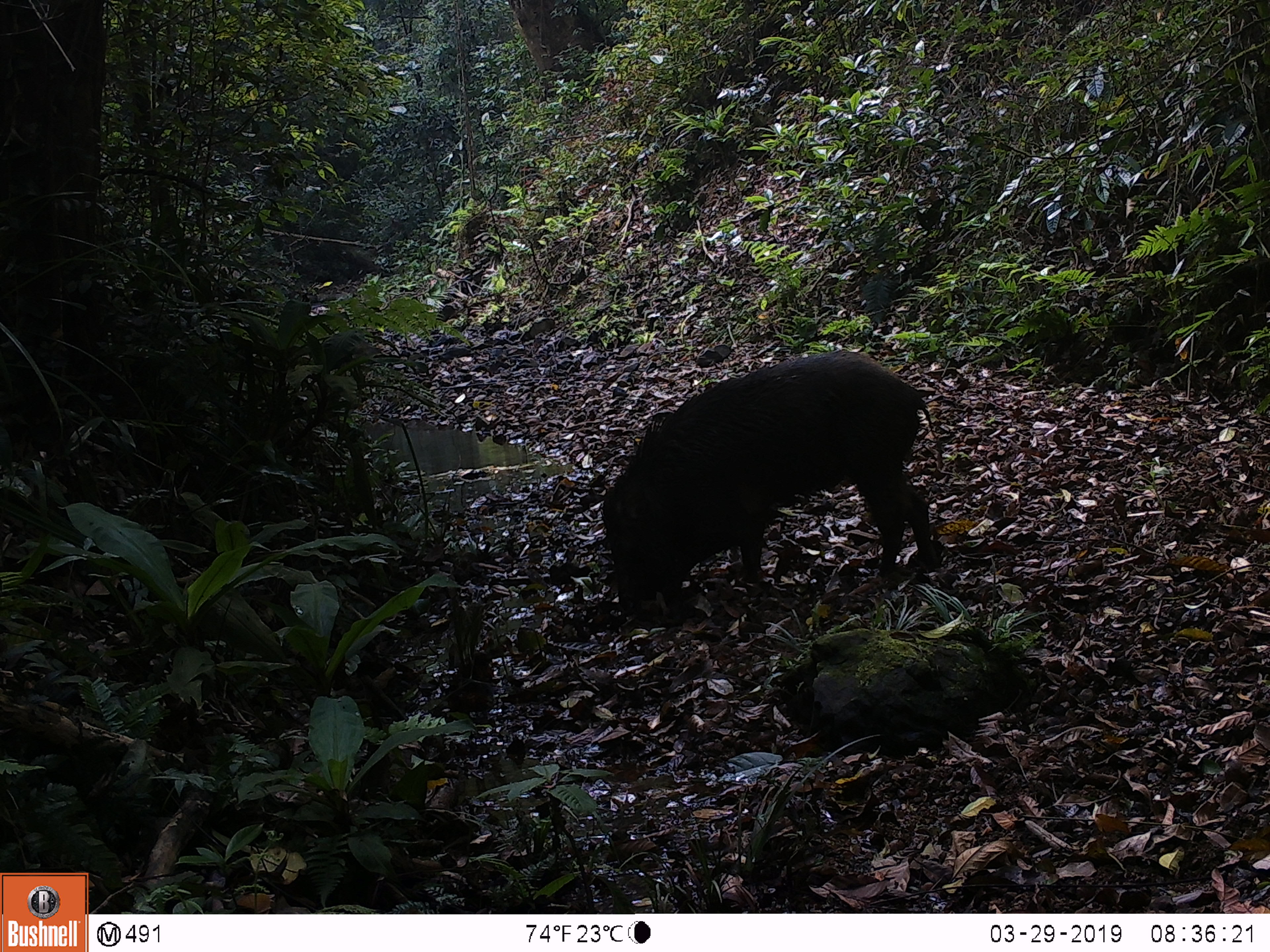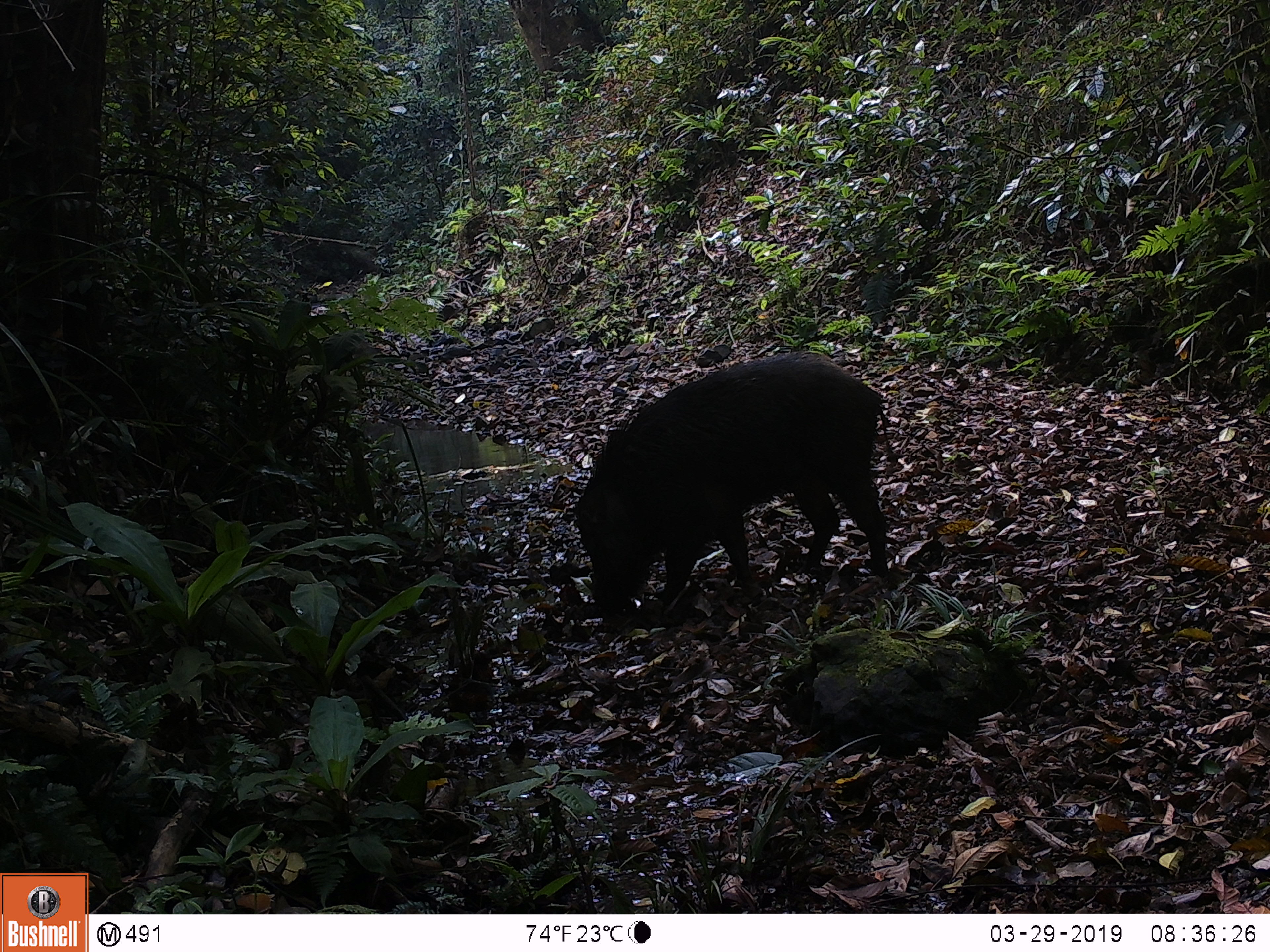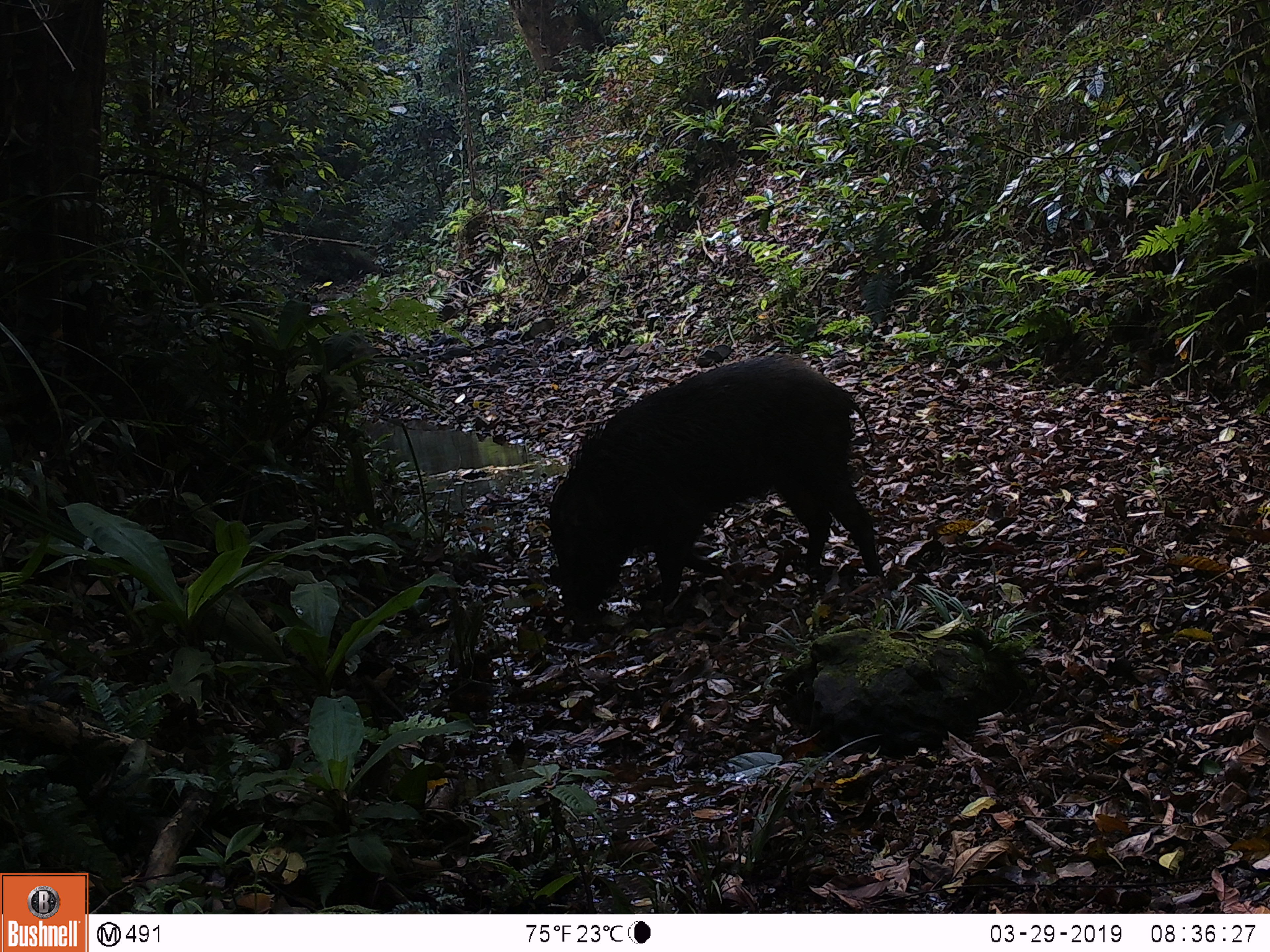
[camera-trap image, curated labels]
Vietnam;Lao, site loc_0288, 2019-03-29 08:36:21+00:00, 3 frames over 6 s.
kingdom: Animalia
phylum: Chordata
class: Mammalia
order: Artiodactyla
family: Suidae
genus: Sus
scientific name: Sus scrofa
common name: eurasian wild pig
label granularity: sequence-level